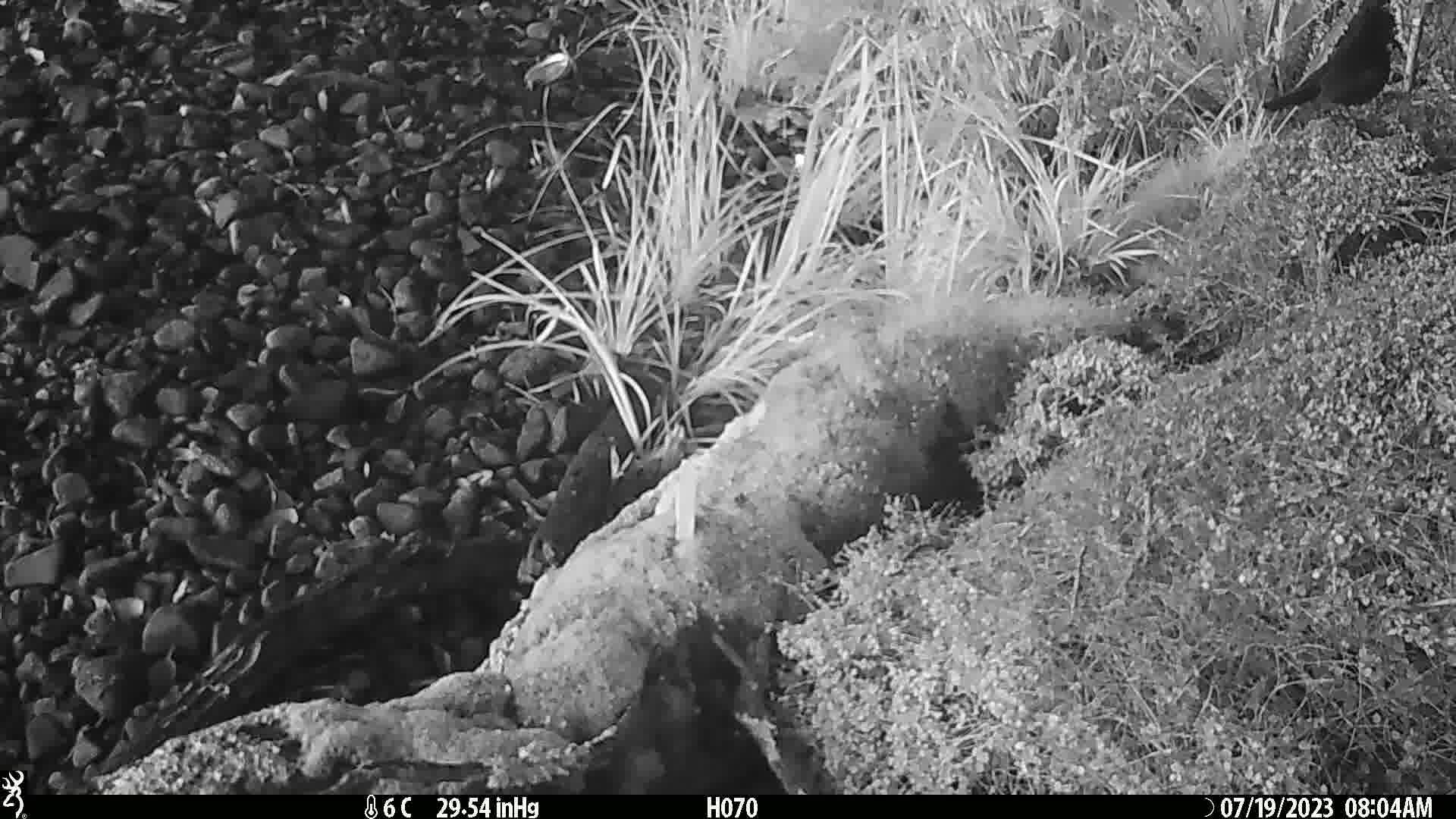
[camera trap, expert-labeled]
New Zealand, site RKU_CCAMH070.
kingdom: Animalia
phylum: Chordata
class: Aves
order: Passeriformes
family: Turdidae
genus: Turdus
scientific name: Turdus merula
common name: eurasian blackbird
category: blackbird